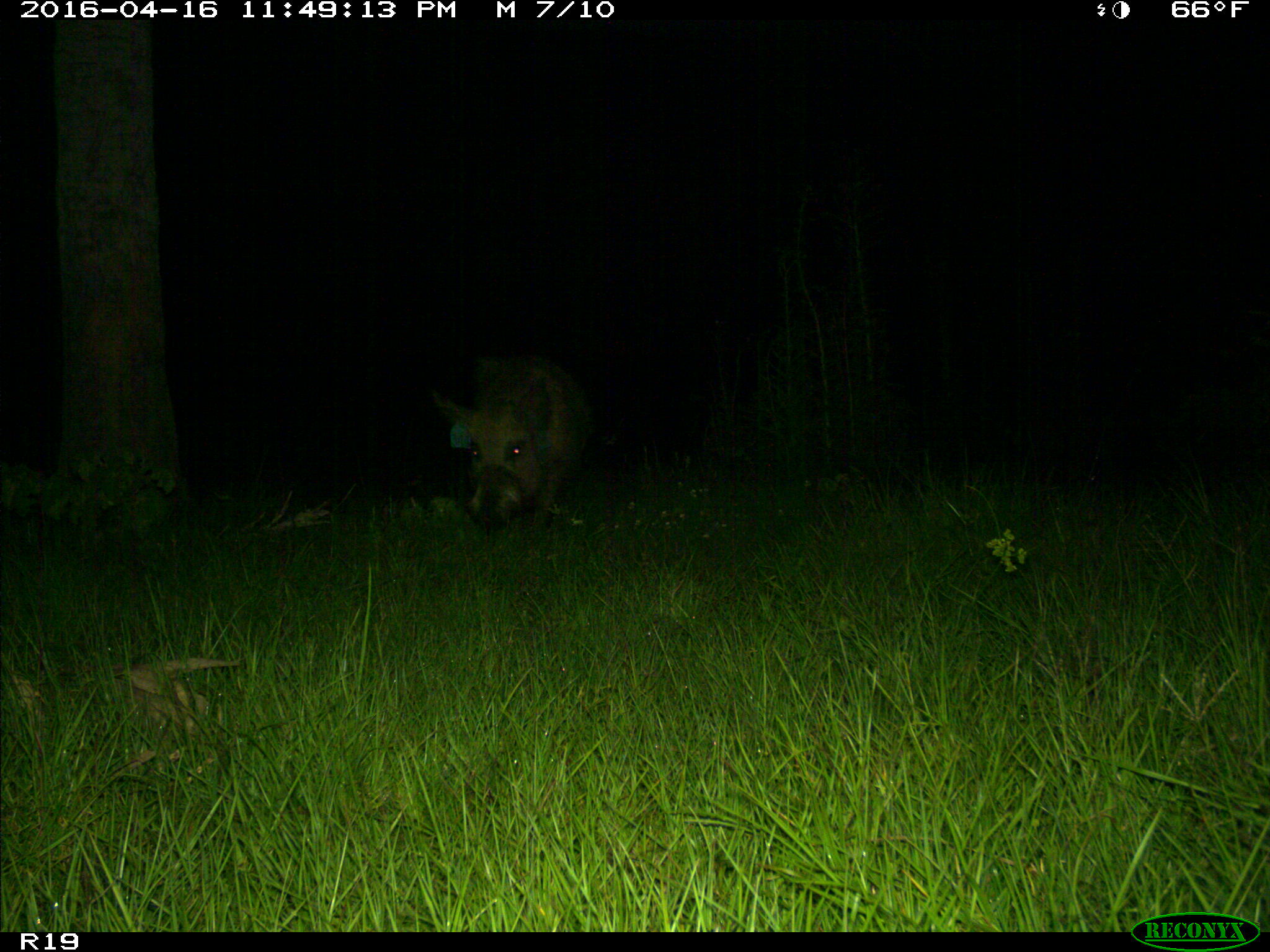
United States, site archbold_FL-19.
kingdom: Animalia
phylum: Chordata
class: Mammalia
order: Artiodactyla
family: Suidae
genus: Sus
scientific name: Sus scrofa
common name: wild boar